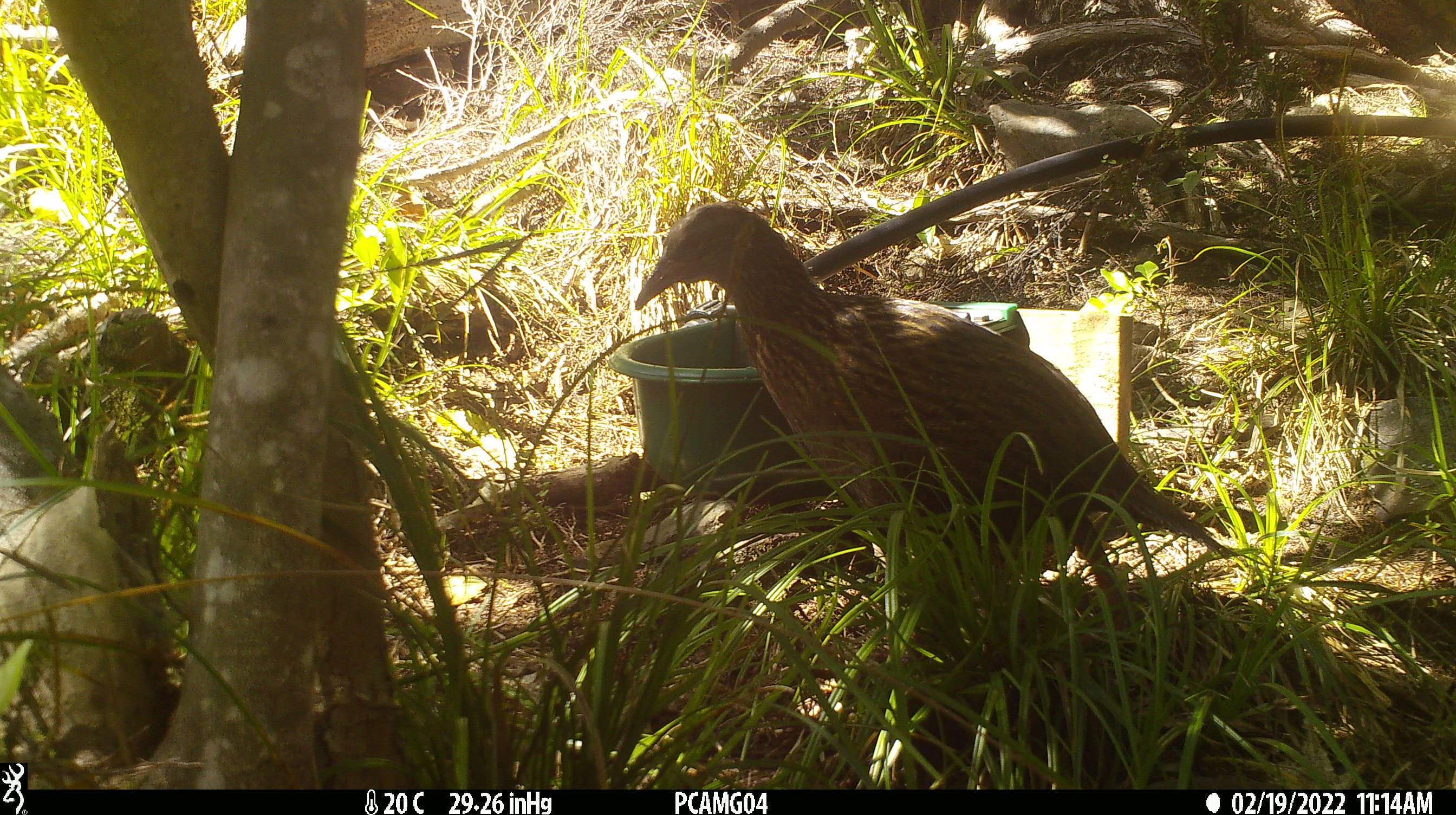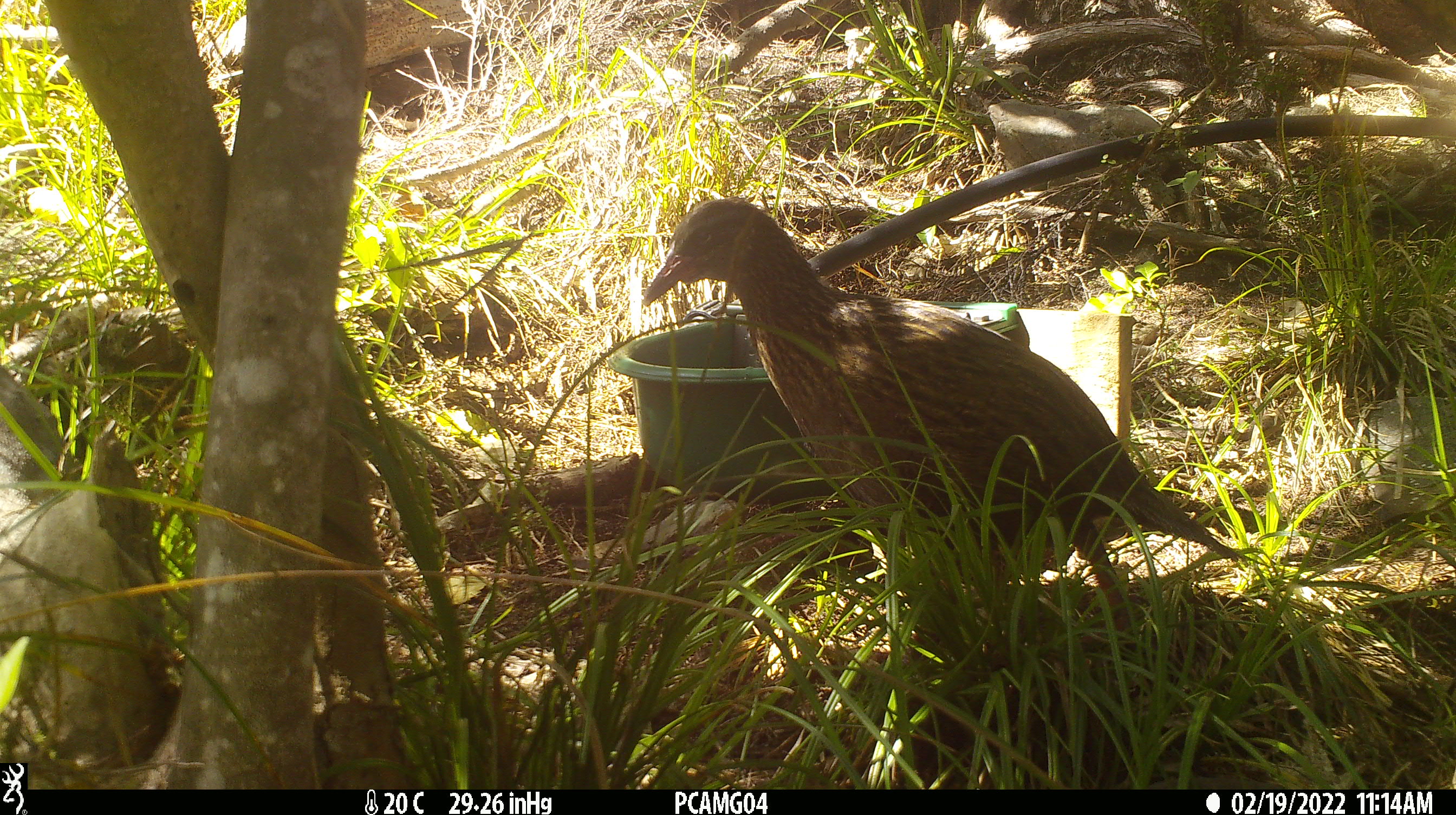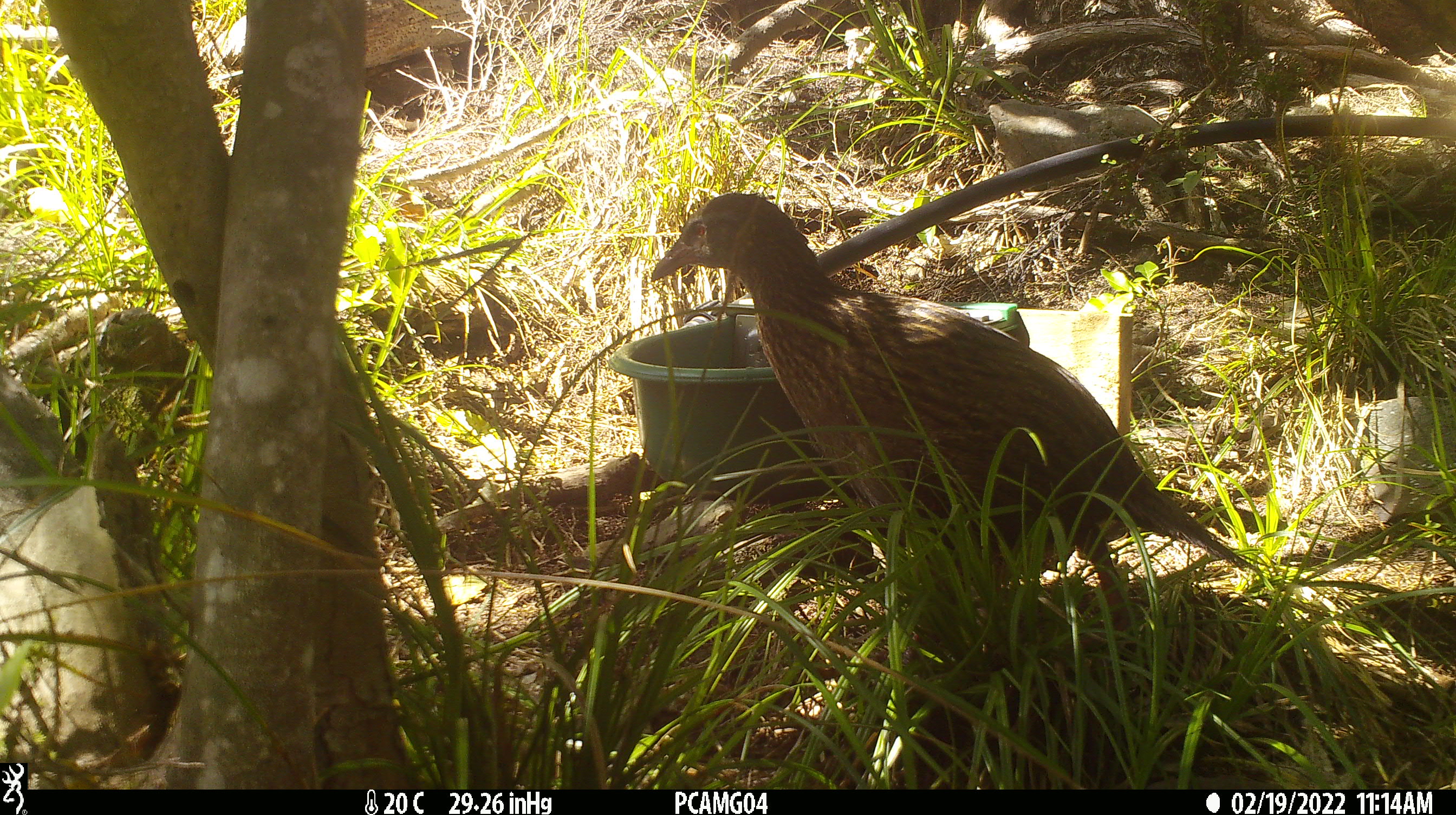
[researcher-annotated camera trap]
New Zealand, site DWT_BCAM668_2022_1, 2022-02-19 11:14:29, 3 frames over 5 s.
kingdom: Animalia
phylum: Chordata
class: Aves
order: Gruiformes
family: Rallidae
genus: Gallirallus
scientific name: Gallirallus australis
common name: weka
Weka (Gallirallus australis).